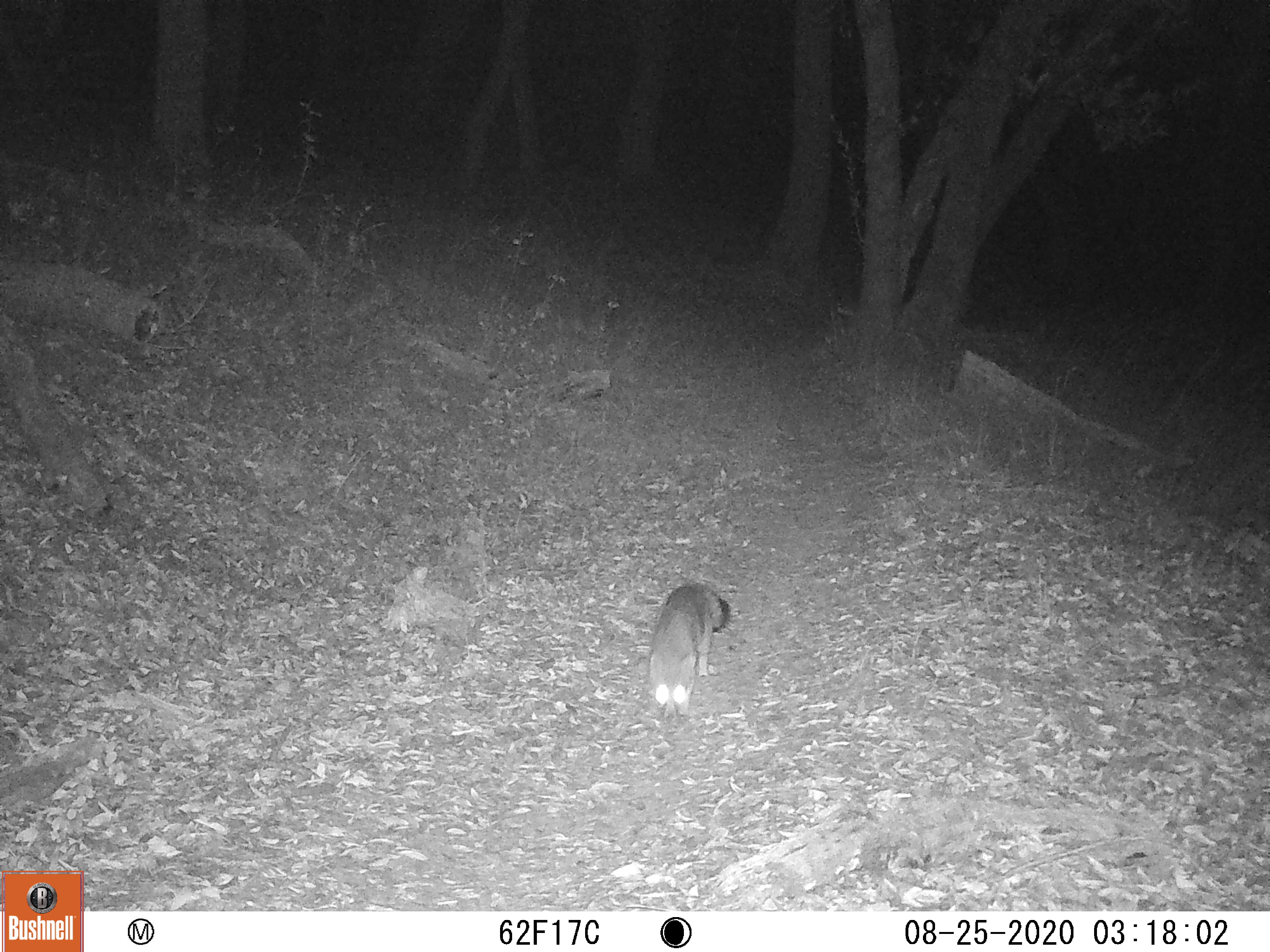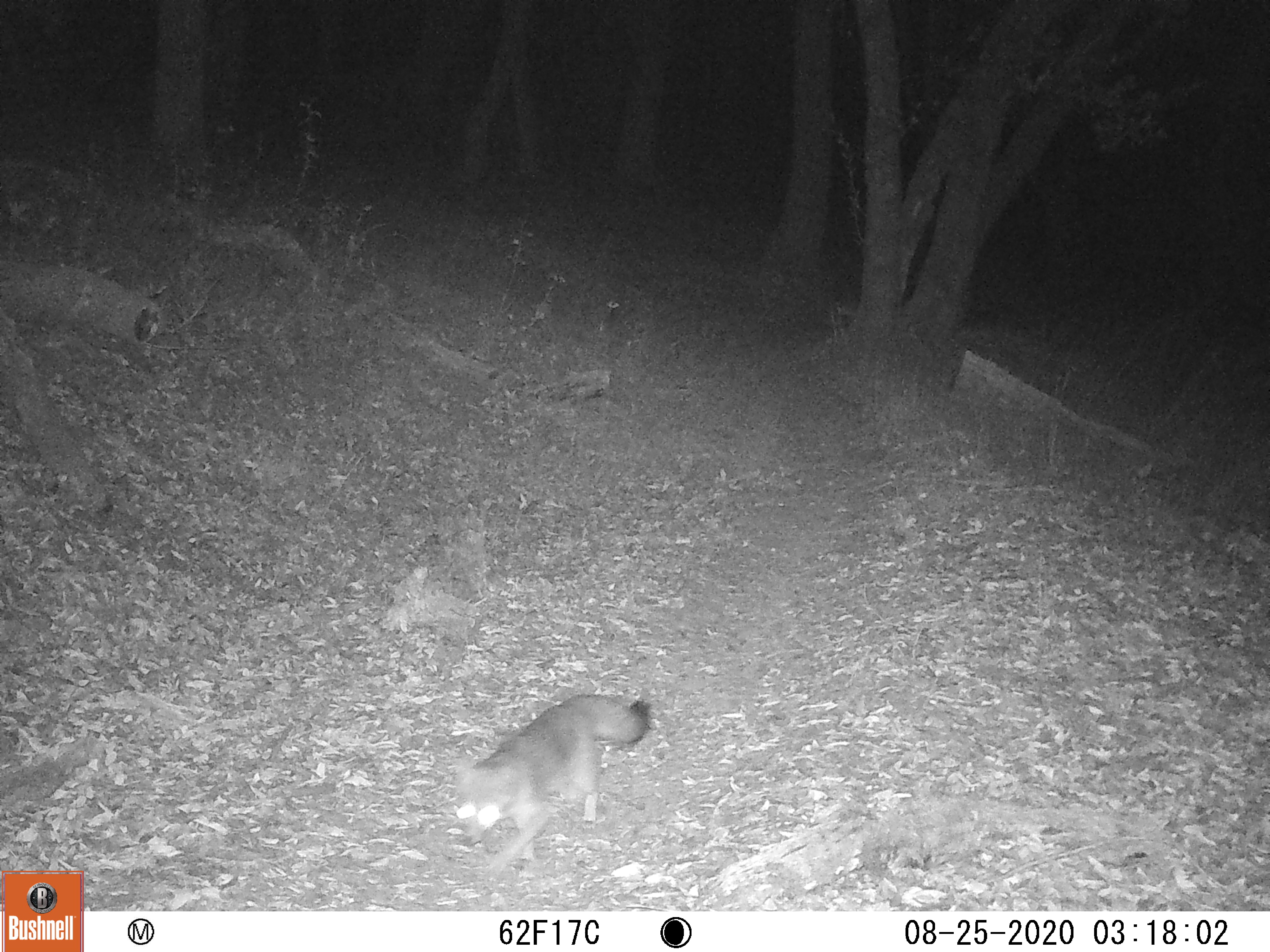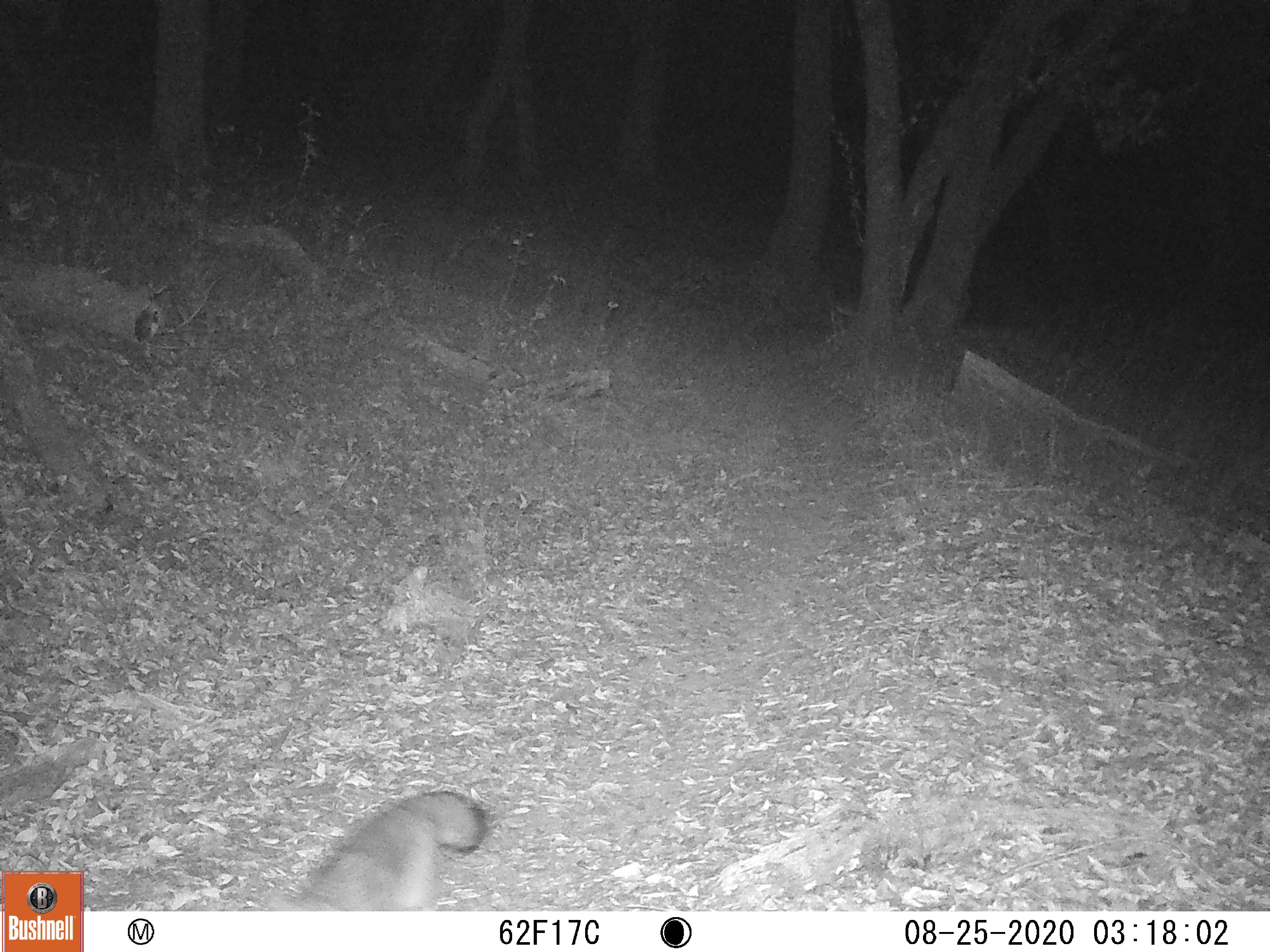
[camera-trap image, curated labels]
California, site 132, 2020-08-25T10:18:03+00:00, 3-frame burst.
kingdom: Animalia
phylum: Chordata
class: Mammalia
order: Carnivora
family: Canidae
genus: Urocyon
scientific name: Urocyon cinereoargenteus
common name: gray fox